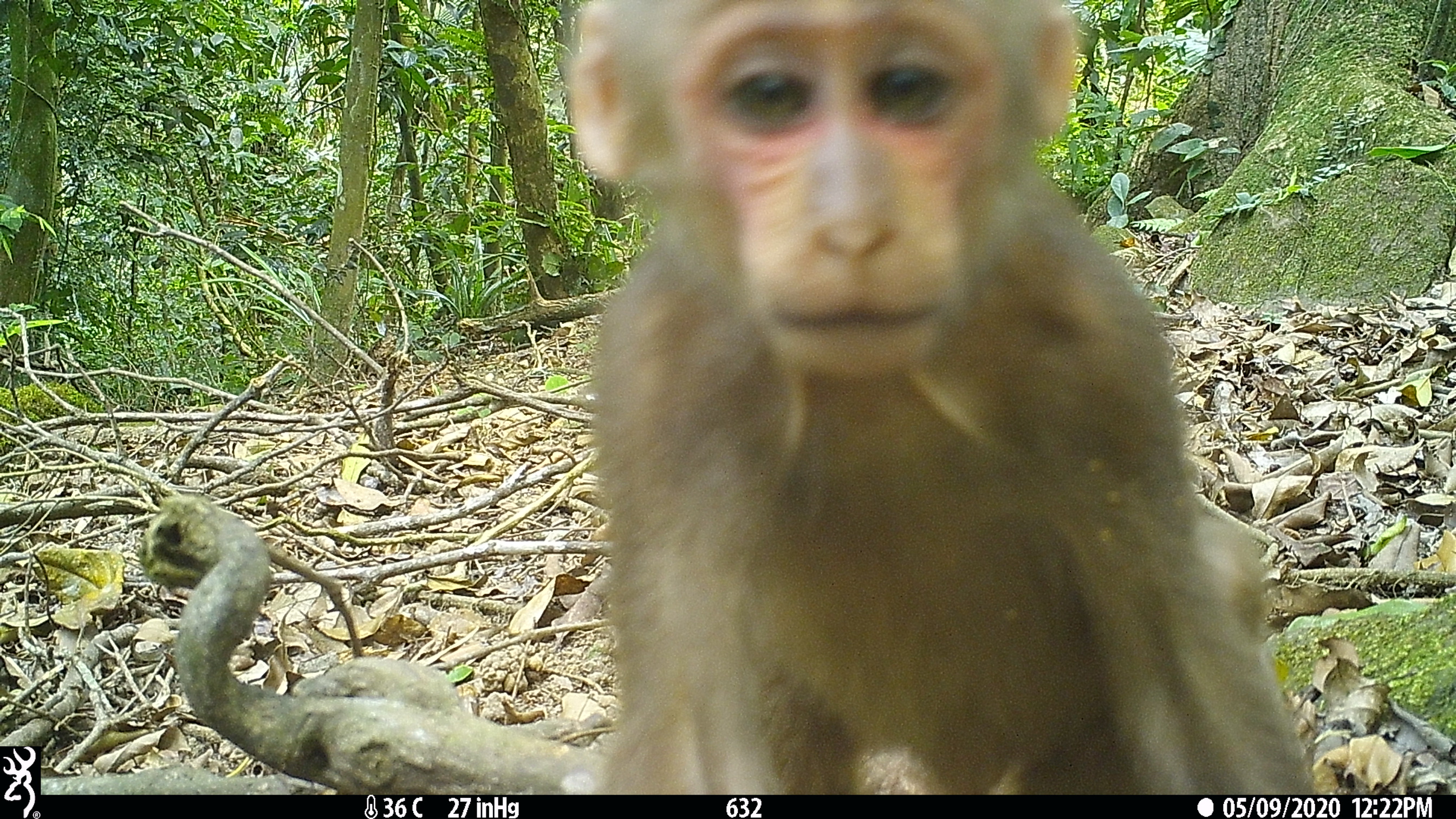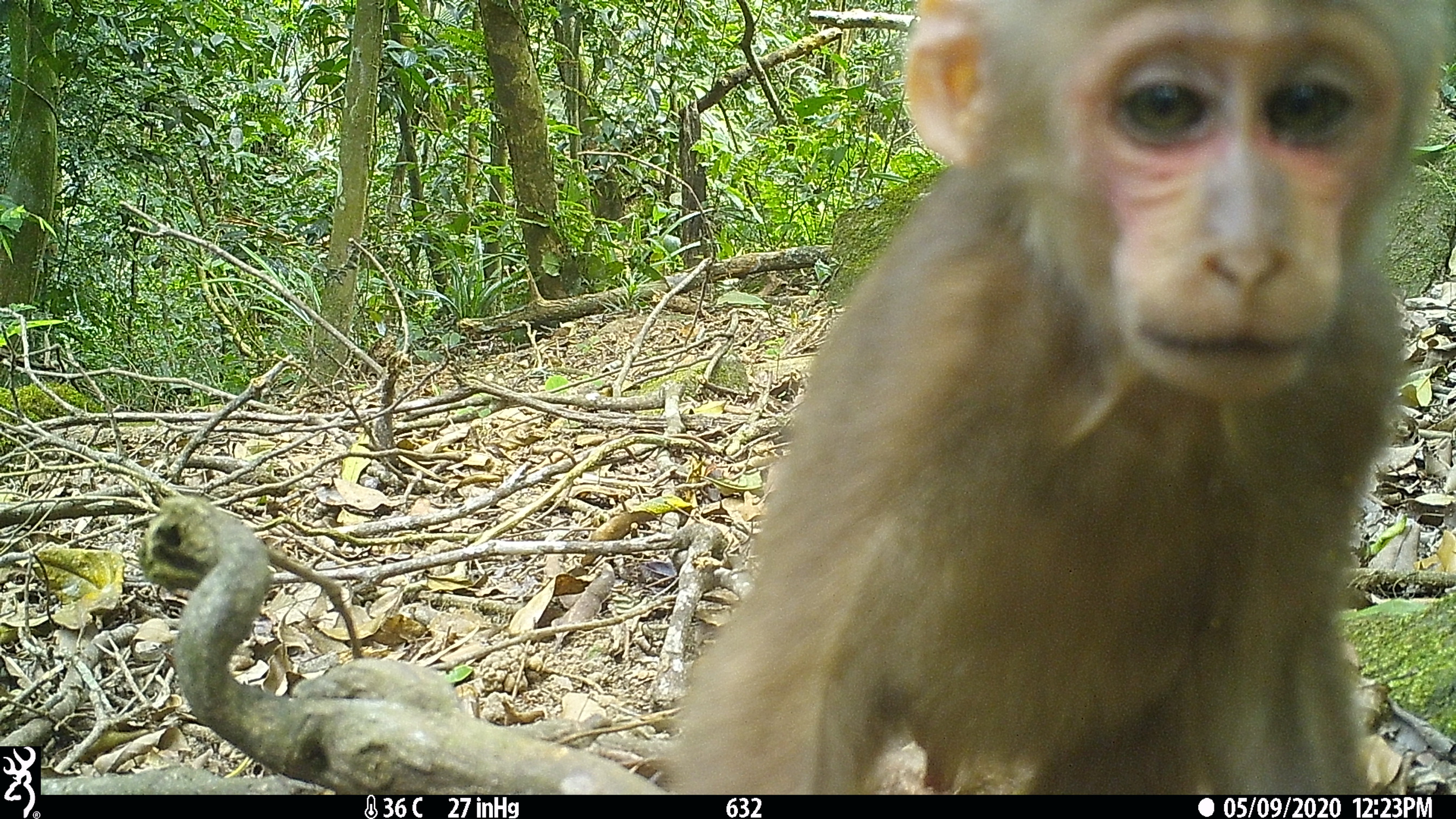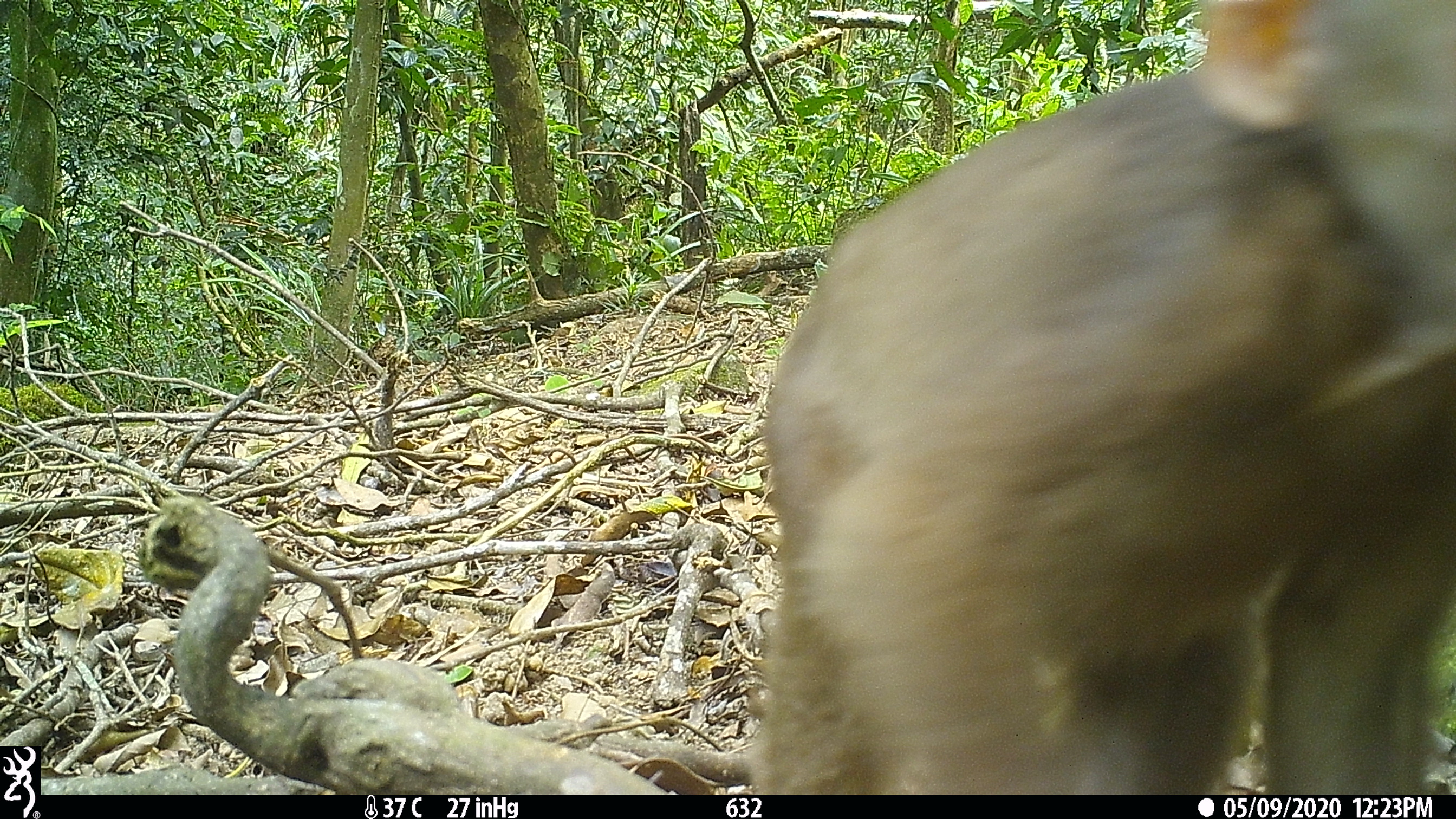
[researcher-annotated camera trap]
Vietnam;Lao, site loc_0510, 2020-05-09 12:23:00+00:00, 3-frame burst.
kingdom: Animalia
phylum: Chordata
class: Mammalia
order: Primates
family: Cercopithecidae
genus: Macaca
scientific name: Macaca arctoides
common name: stump-tailed macaque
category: stump tailed macaque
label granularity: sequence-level